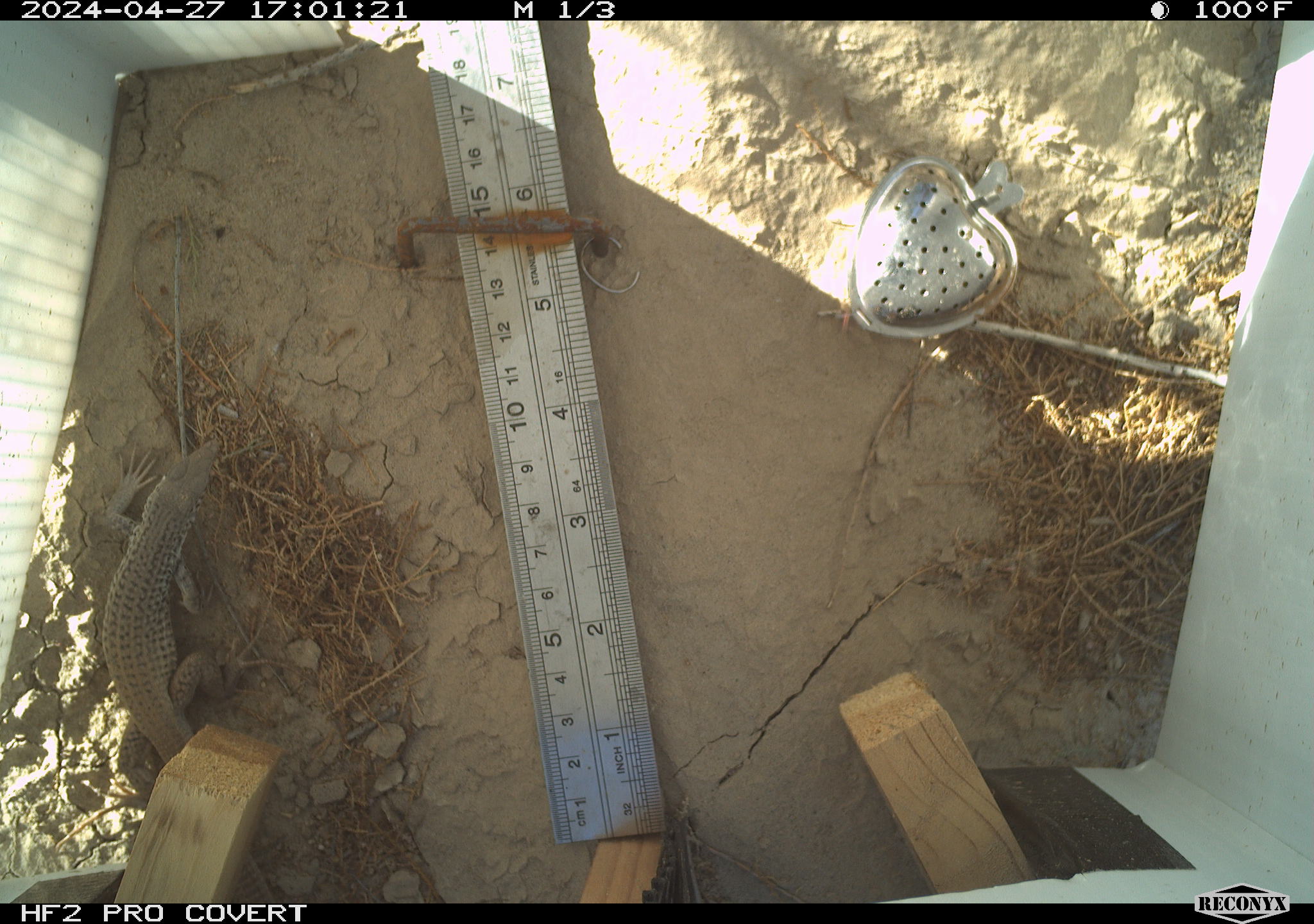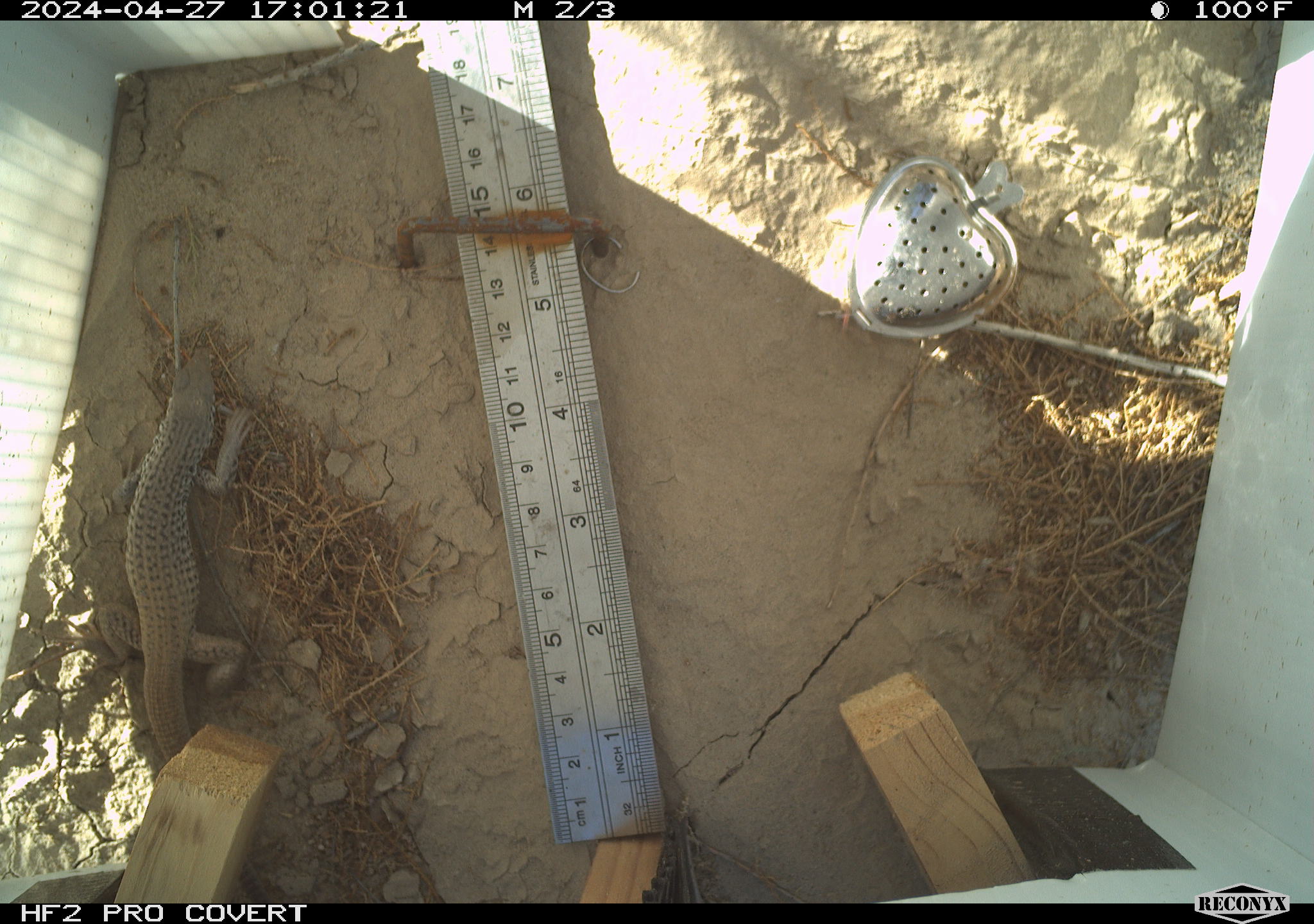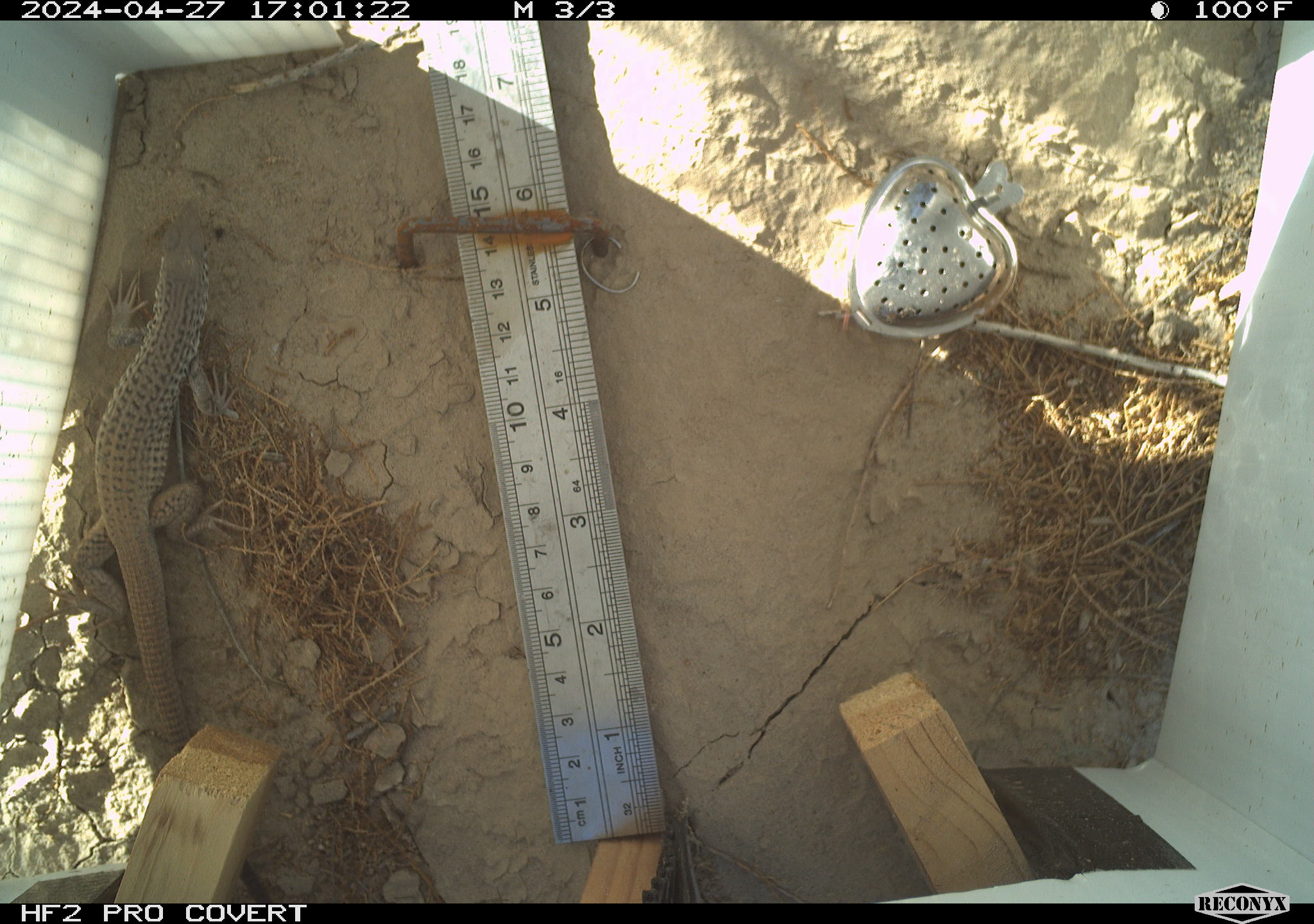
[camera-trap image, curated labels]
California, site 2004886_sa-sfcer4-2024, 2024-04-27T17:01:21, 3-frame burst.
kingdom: Animalia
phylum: Chordata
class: Reptilia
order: Squamata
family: Teiidae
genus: Aspidoscelis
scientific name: Aspidoscelis tigris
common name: western whiptail